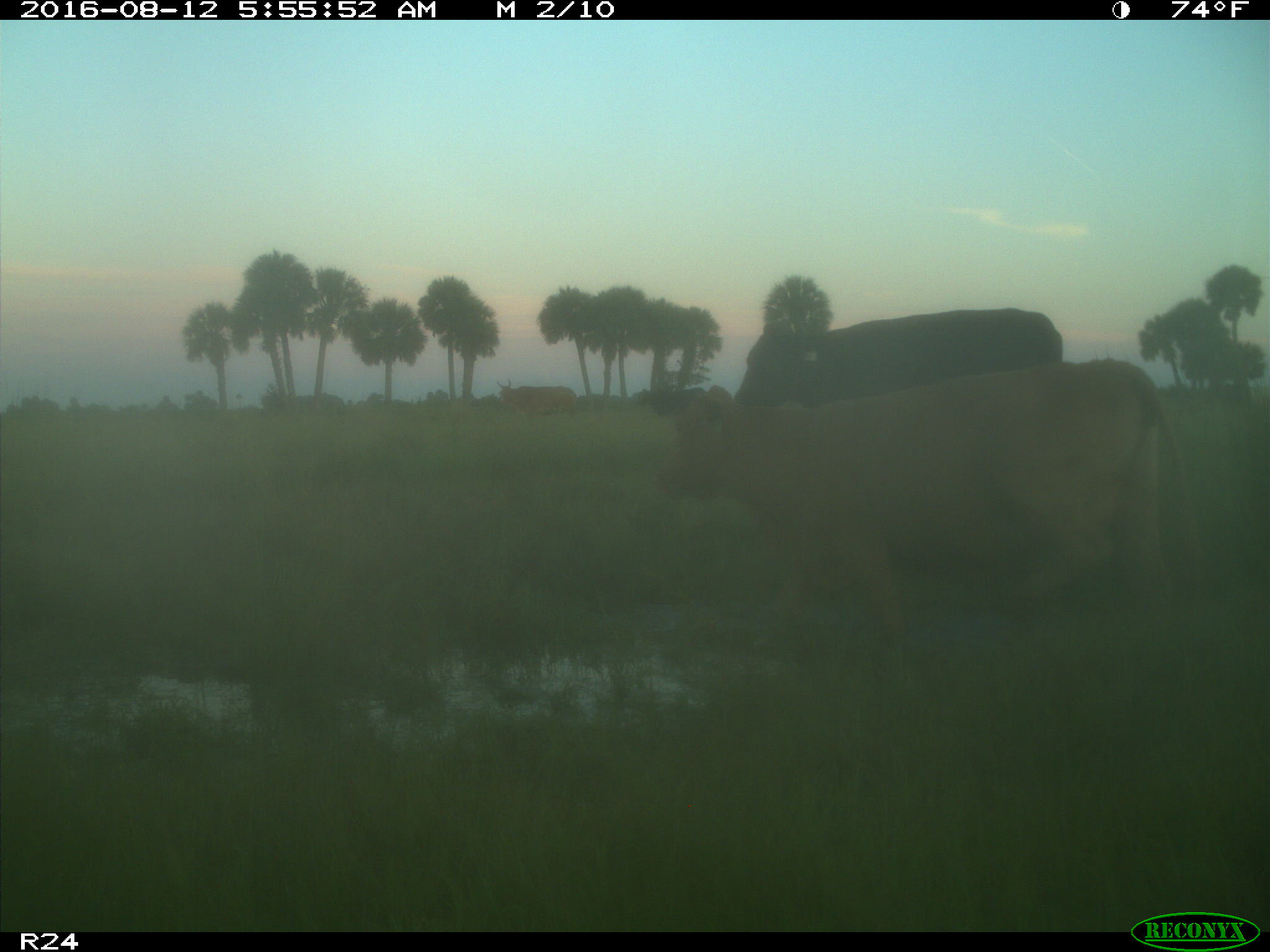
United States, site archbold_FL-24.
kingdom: Animalia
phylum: Chordata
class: Mammalia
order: Artiodactyla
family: Bovidae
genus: Bos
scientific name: Bos taurus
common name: domestic cow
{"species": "Bos taurus (domestic cow)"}